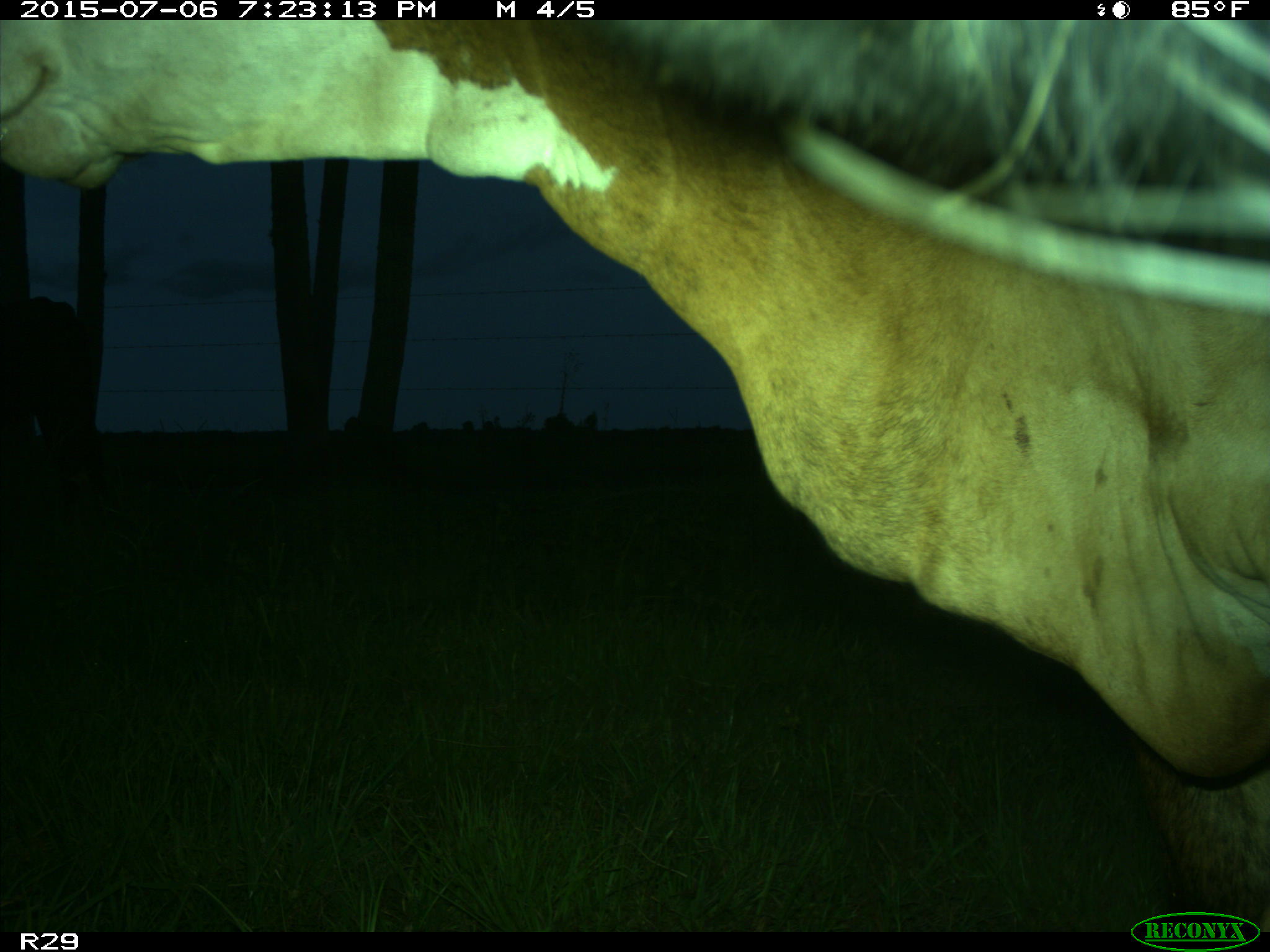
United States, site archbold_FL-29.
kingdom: Animalia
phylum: Chordata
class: Mammalia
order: Artiodactyla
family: Bovidae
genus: Bos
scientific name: Bos taurus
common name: domestic cow